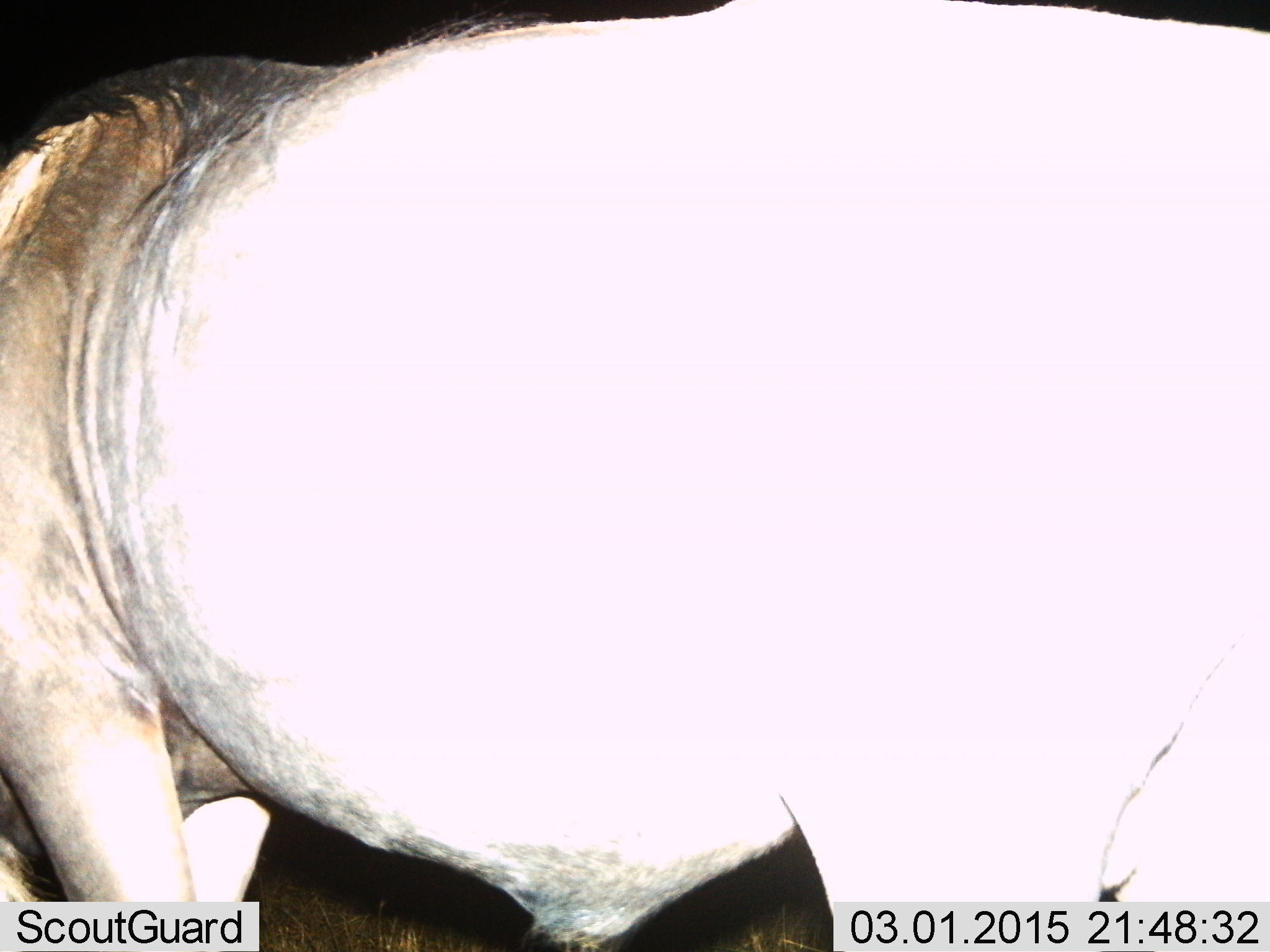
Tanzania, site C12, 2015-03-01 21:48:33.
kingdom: Animalia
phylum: Chordata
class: Mammalia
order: Artiodactyla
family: Bovidae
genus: Connochaetes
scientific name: Connochaetes taurinus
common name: blue wildebeest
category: wildebeest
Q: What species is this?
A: Wildebeest (blue wildebeest) (Connochaetes taurinus).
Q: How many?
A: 1.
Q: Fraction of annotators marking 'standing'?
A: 60%.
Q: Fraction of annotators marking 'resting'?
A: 0%.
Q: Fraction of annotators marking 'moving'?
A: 20%.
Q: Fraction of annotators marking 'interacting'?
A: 0%.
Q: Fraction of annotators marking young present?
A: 0%.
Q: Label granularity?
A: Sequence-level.